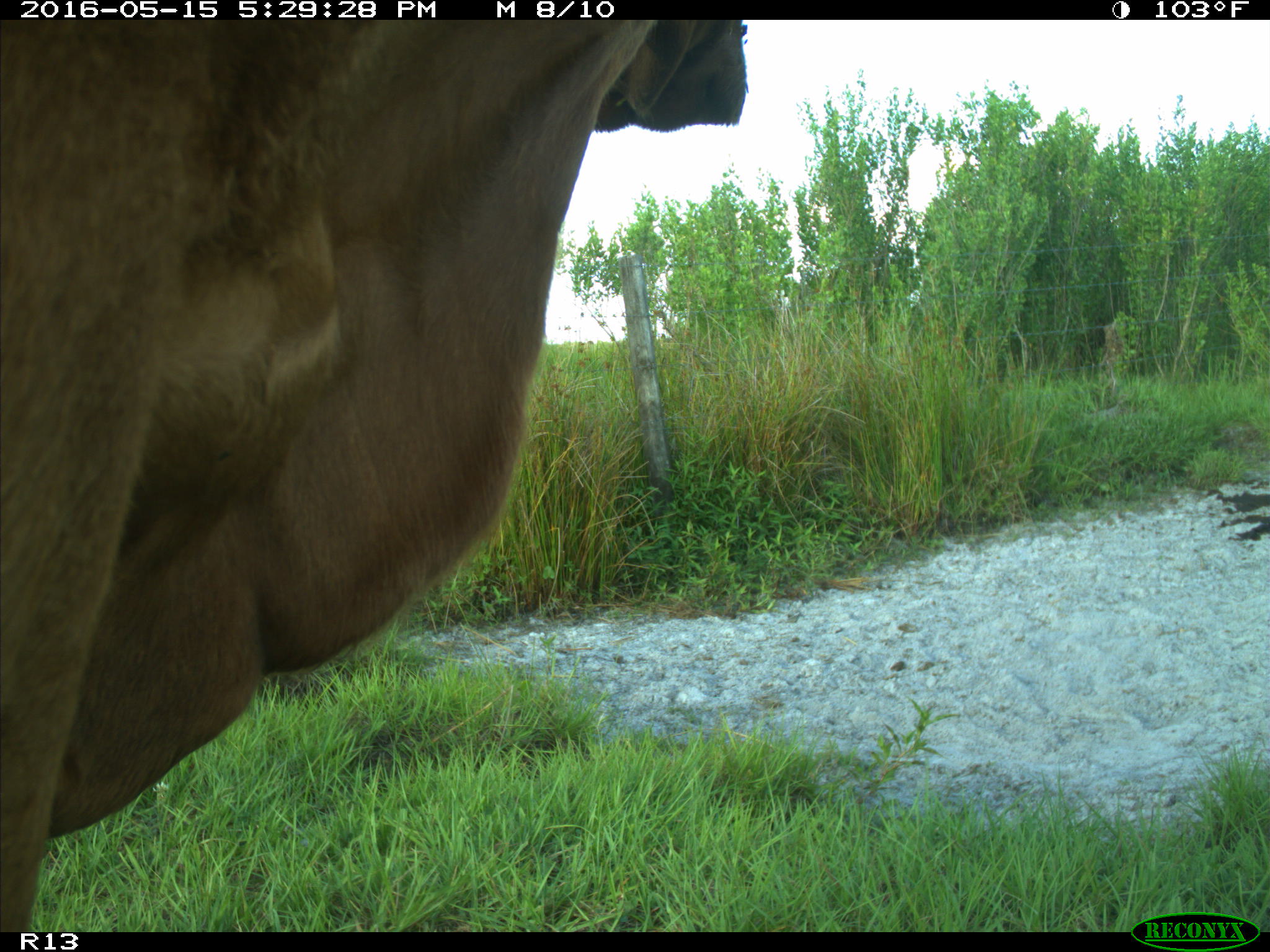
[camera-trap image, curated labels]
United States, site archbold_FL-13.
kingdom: Animalia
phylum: Chordata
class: Mammalia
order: Artiodactyla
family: Bovidae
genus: Bos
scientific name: Bos taurus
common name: domestic cow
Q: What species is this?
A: Bos taurus (domestic cow).